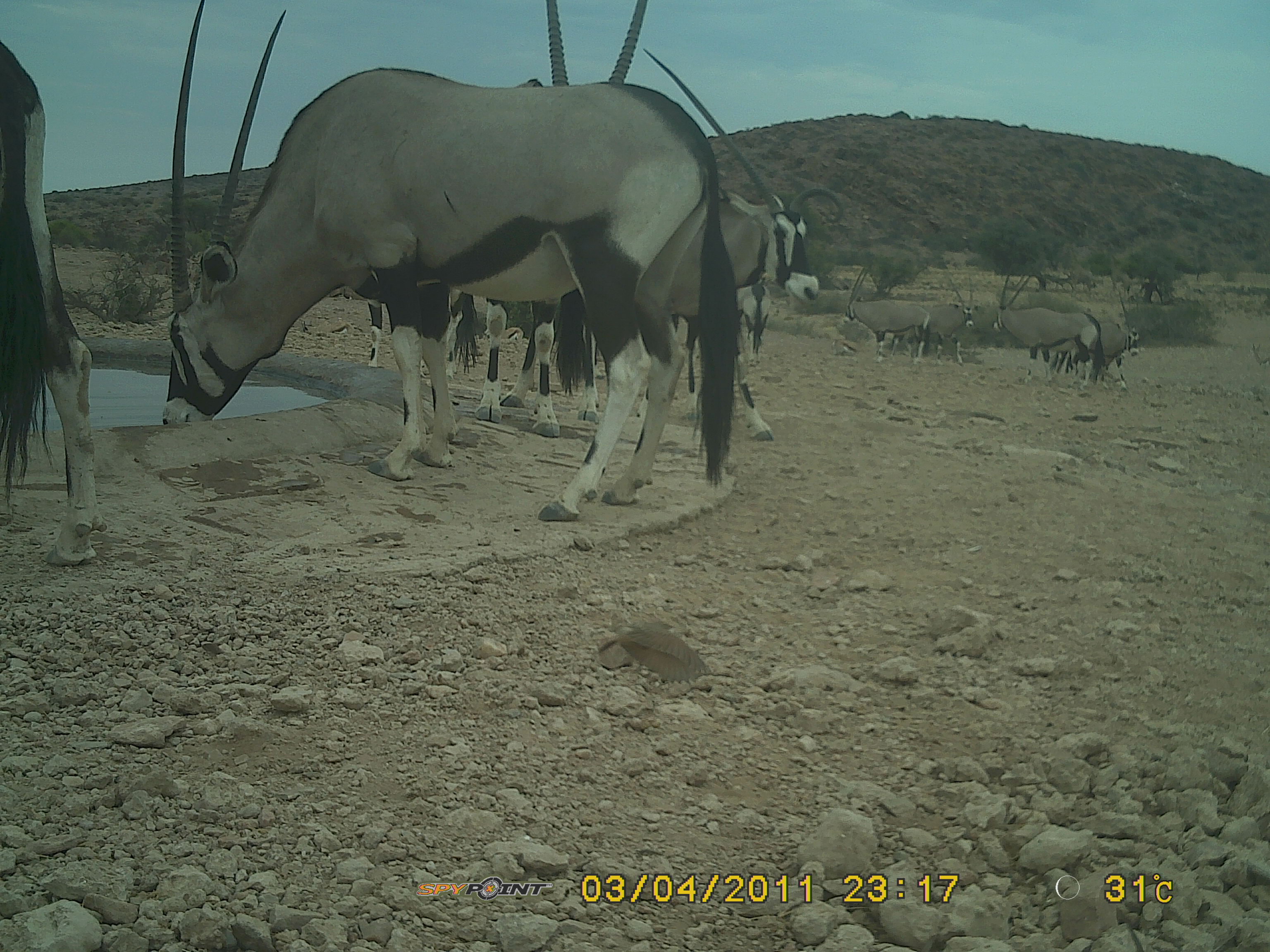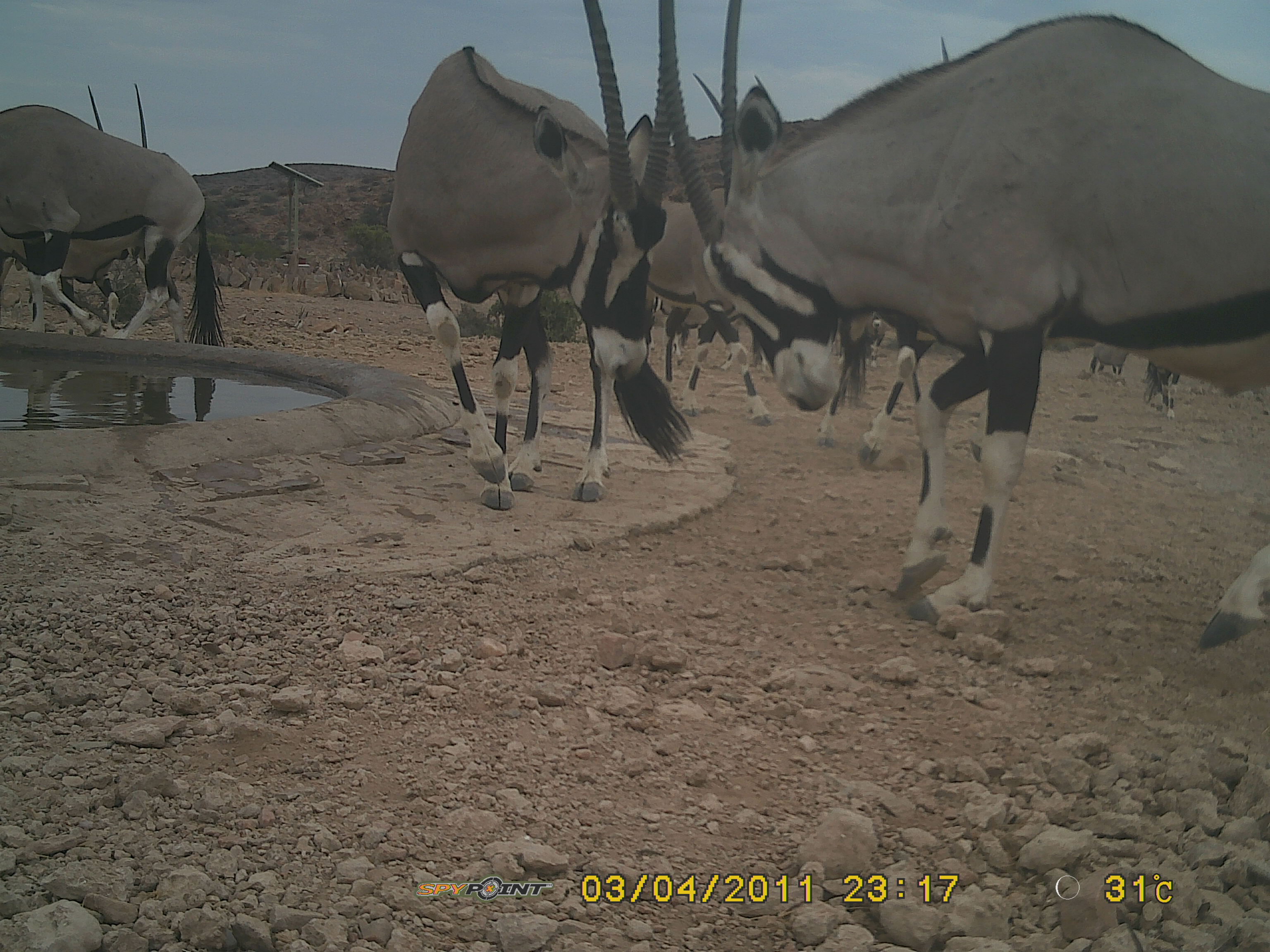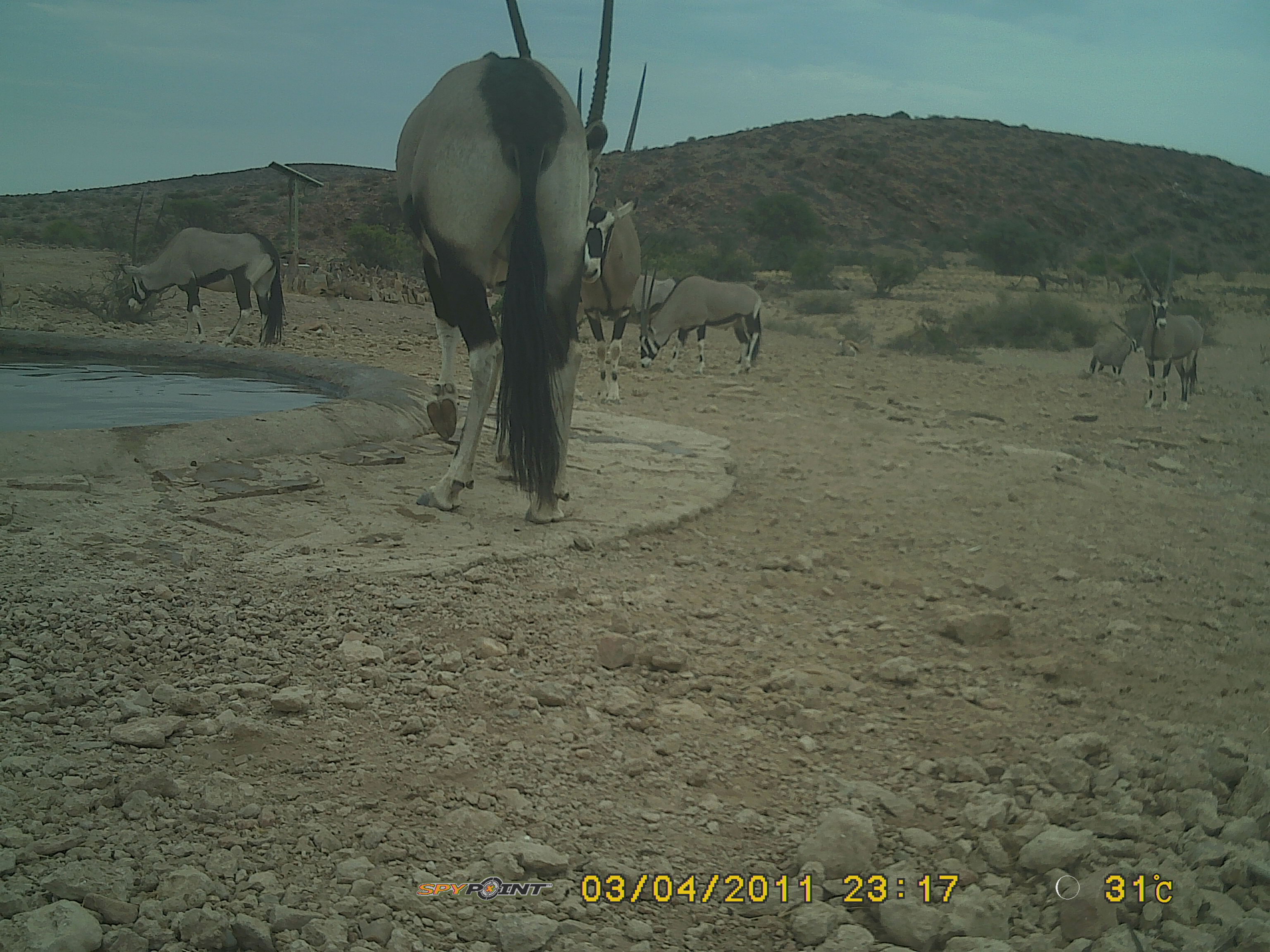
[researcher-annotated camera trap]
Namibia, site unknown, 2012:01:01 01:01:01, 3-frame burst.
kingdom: Animalia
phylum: Chordata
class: Mammalia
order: Artiodactyla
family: Bovidae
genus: Oryx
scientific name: Oryx gazella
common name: gemsbok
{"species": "Oryx gazella (gemsbok)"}